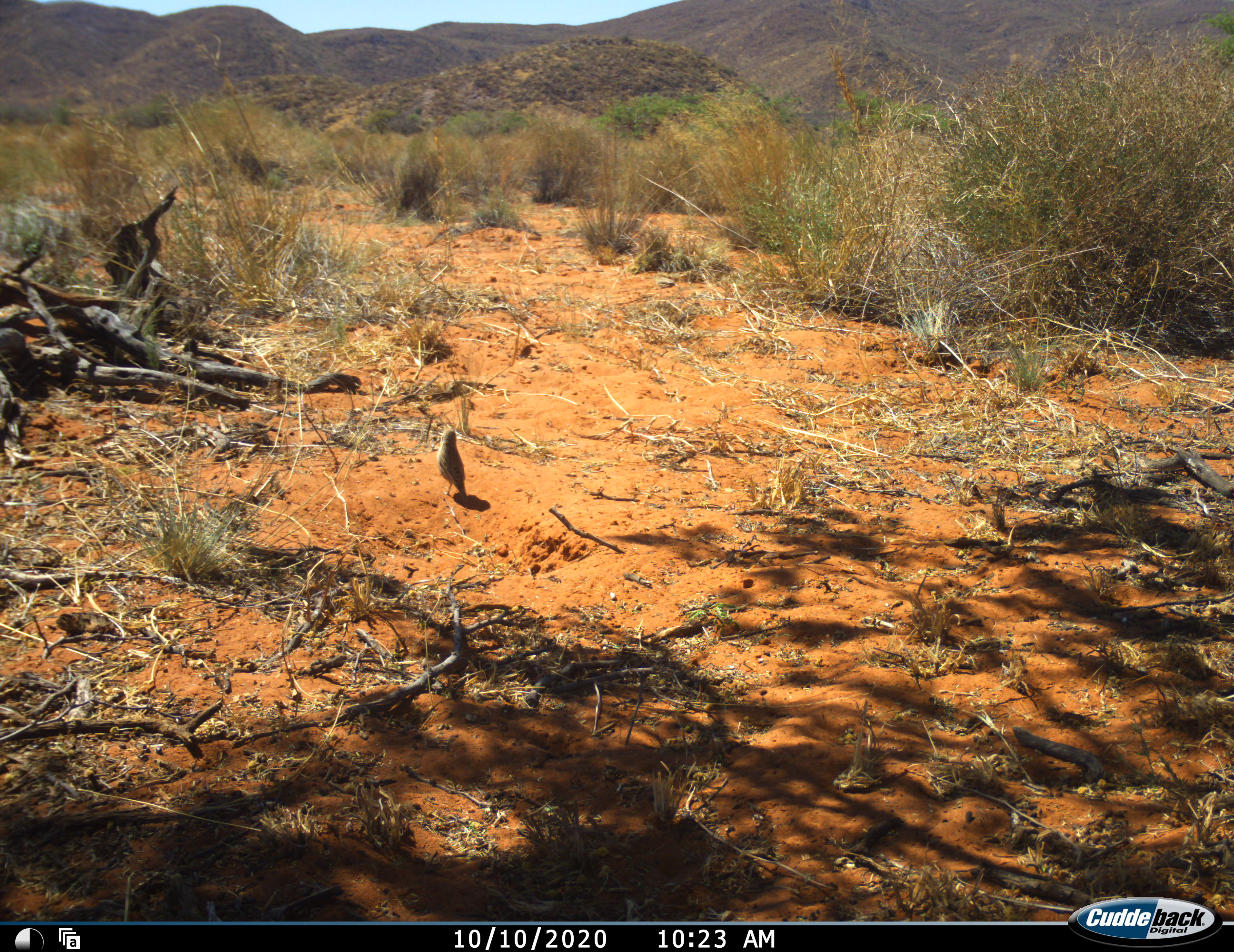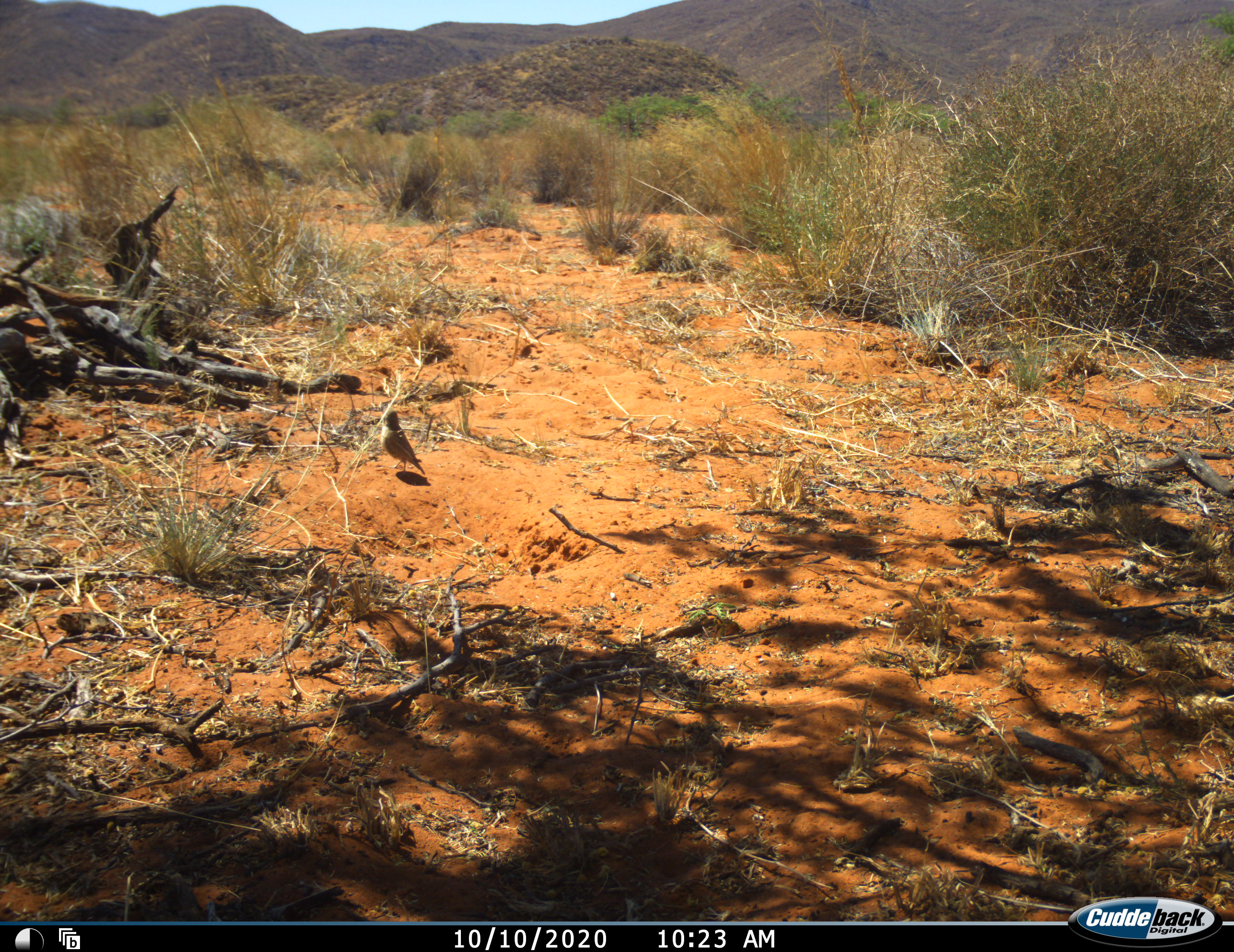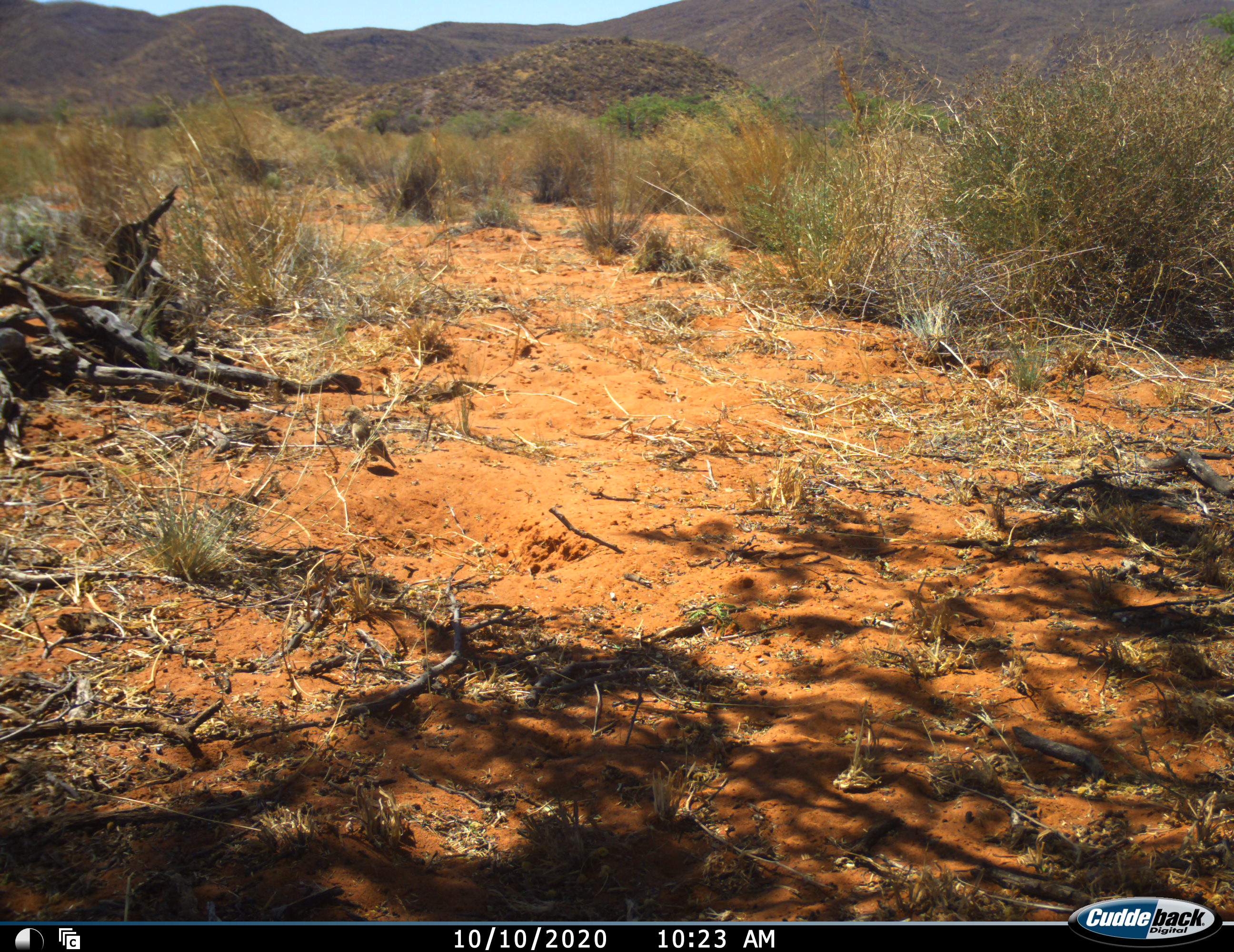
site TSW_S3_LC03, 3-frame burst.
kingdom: Animalia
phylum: Chordata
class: Aves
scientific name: Aves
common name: bird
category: birdother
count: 1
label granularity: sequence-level